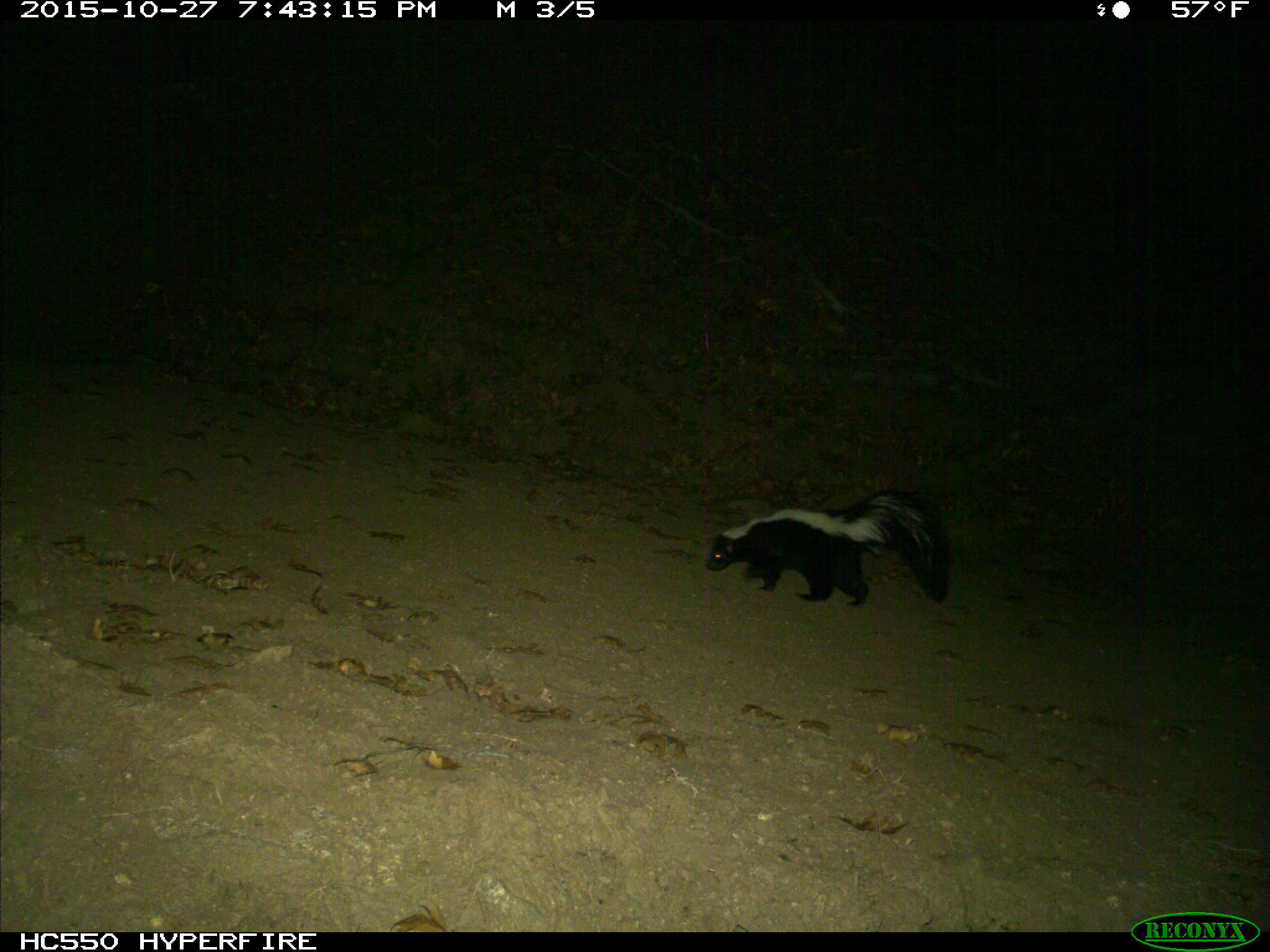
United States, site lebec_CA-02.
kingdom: Animalia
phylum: Chordata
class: Mammalia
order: Carnivora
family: Mephitidae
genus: Mephitis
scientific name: Mephitis mephitis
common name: striped skunk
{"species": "Mephitis mephitis (striped skunk)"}